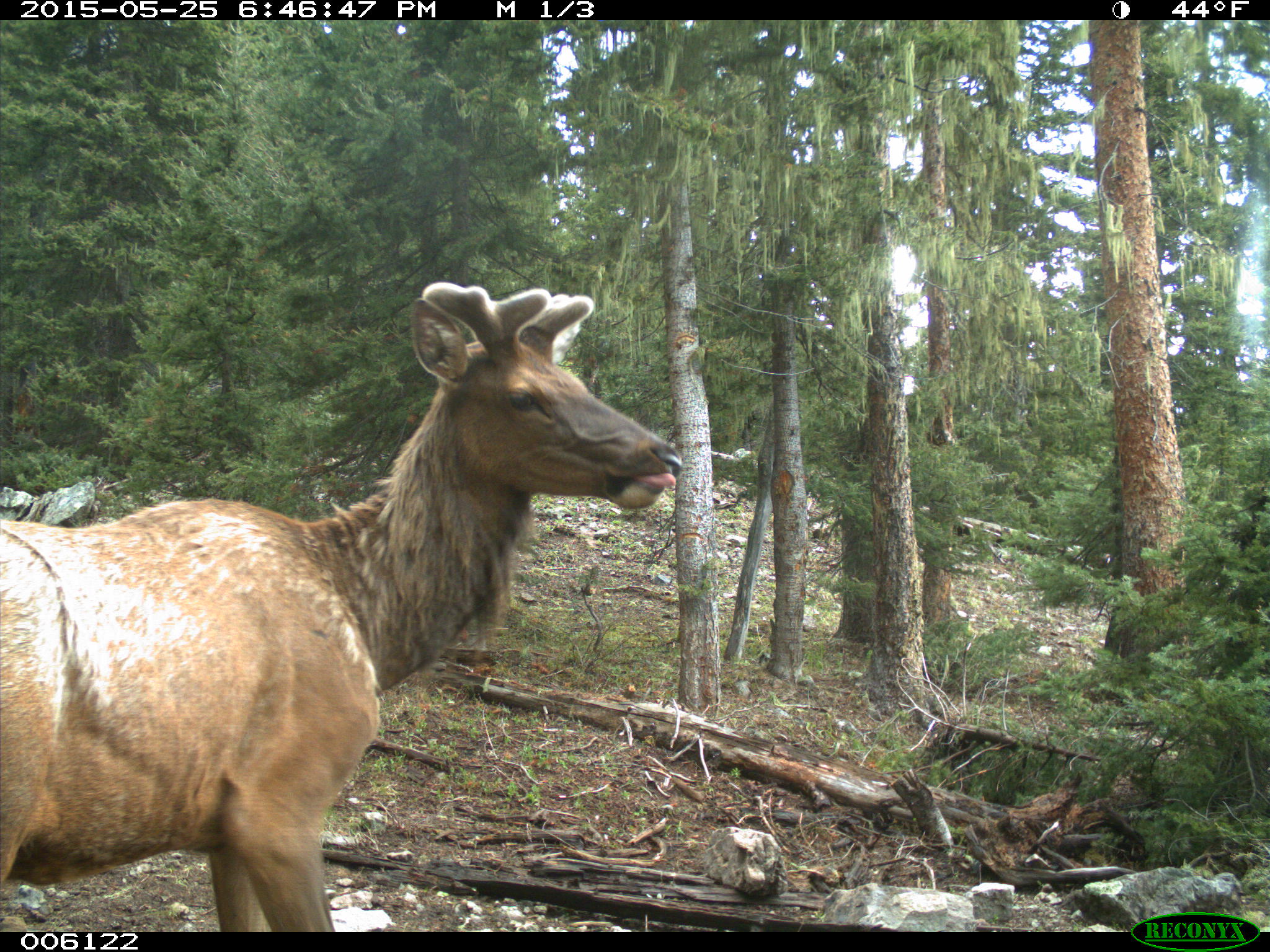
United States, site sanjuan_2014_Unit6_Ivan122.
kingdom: Animalia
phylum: Chordata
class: Mammalia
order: Artiodactyla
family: Cervidae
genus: Cervus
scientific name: Cervus elaphus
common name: red deer